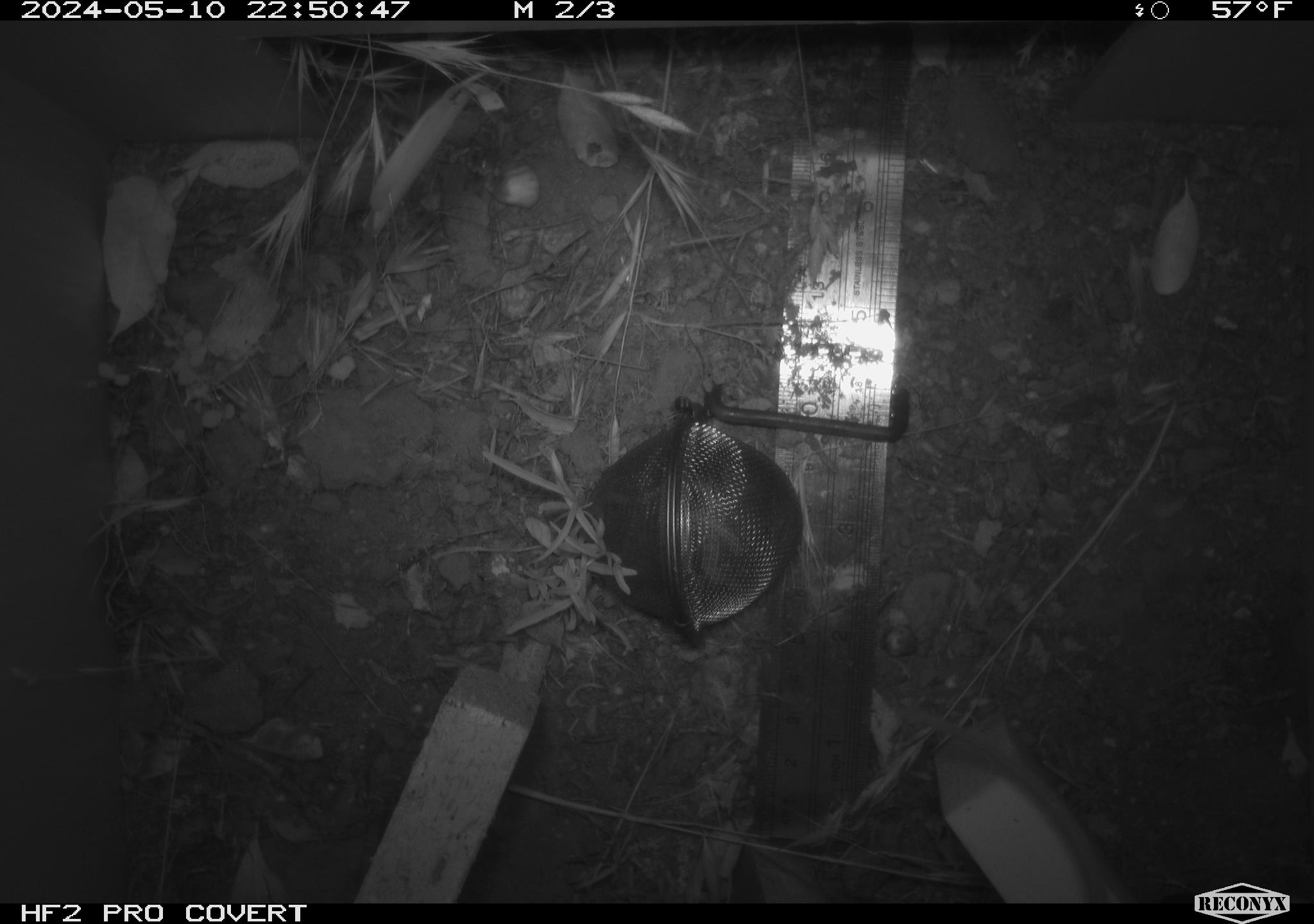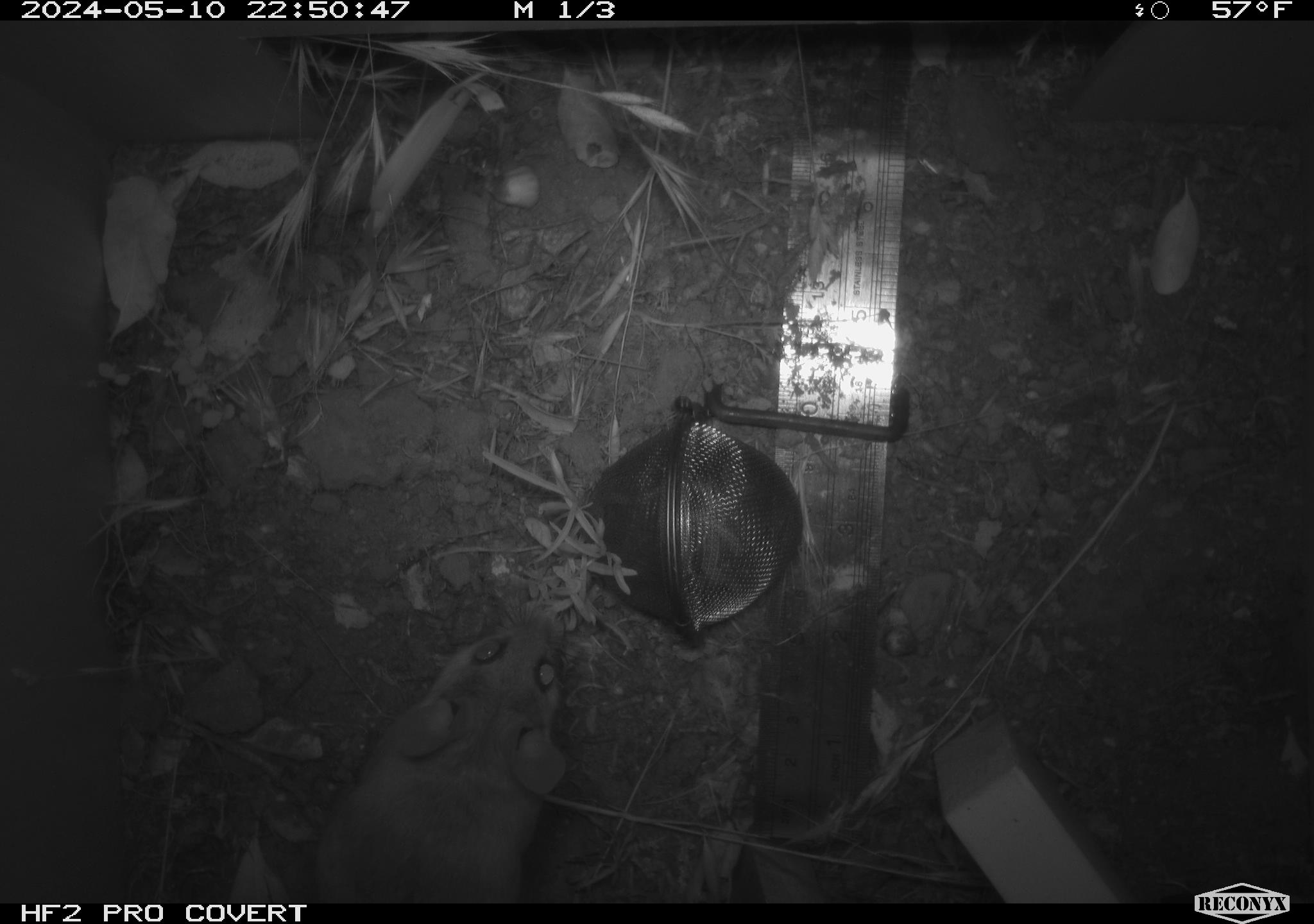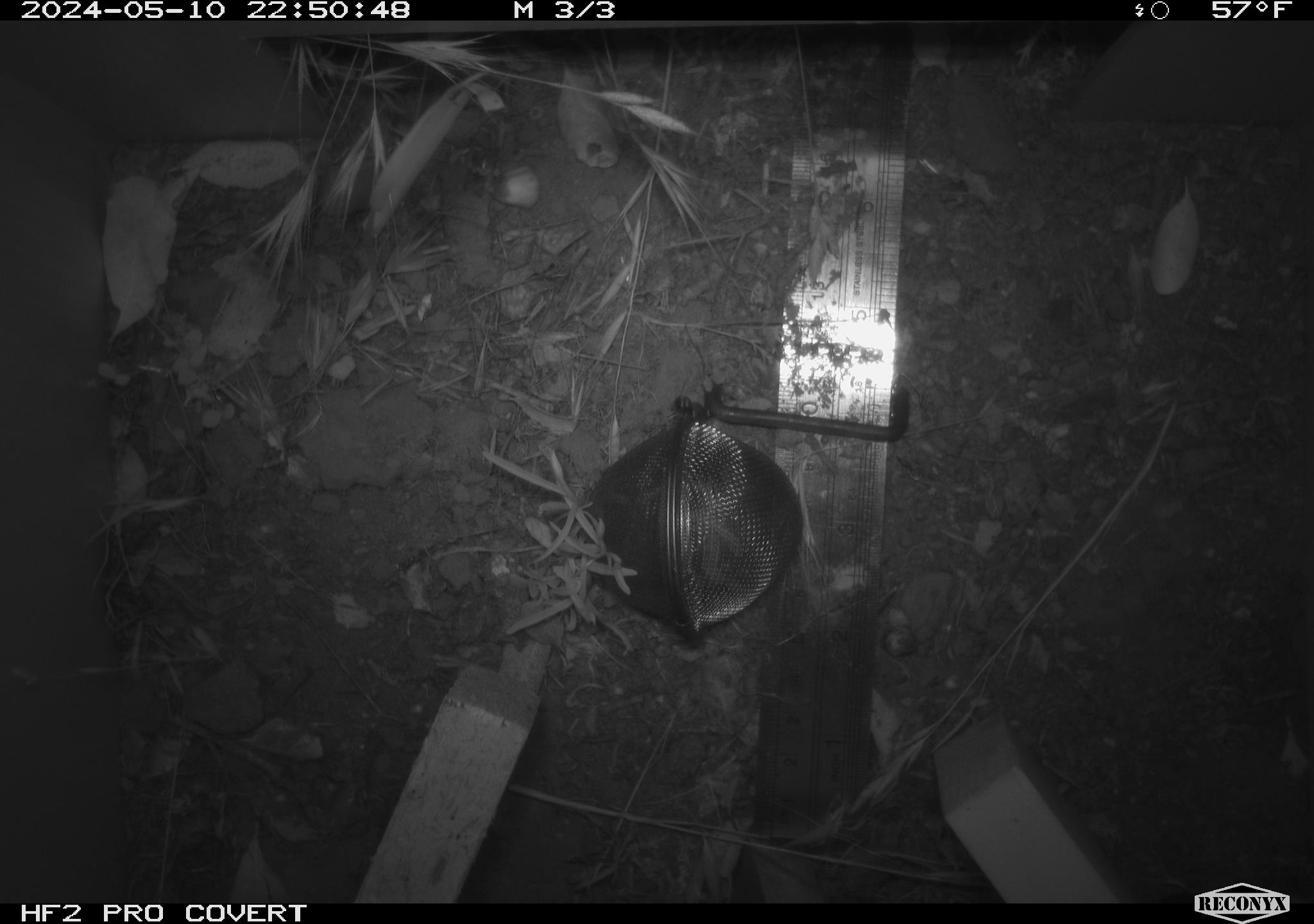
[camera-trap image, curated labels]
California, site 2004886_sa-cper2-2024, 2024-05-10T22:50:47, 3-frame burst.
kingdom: Animalia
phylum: Chordata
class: Mammalia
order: Rodentia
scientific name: Rodentia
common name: rodent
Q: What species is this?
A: Rodent (Rodentia).